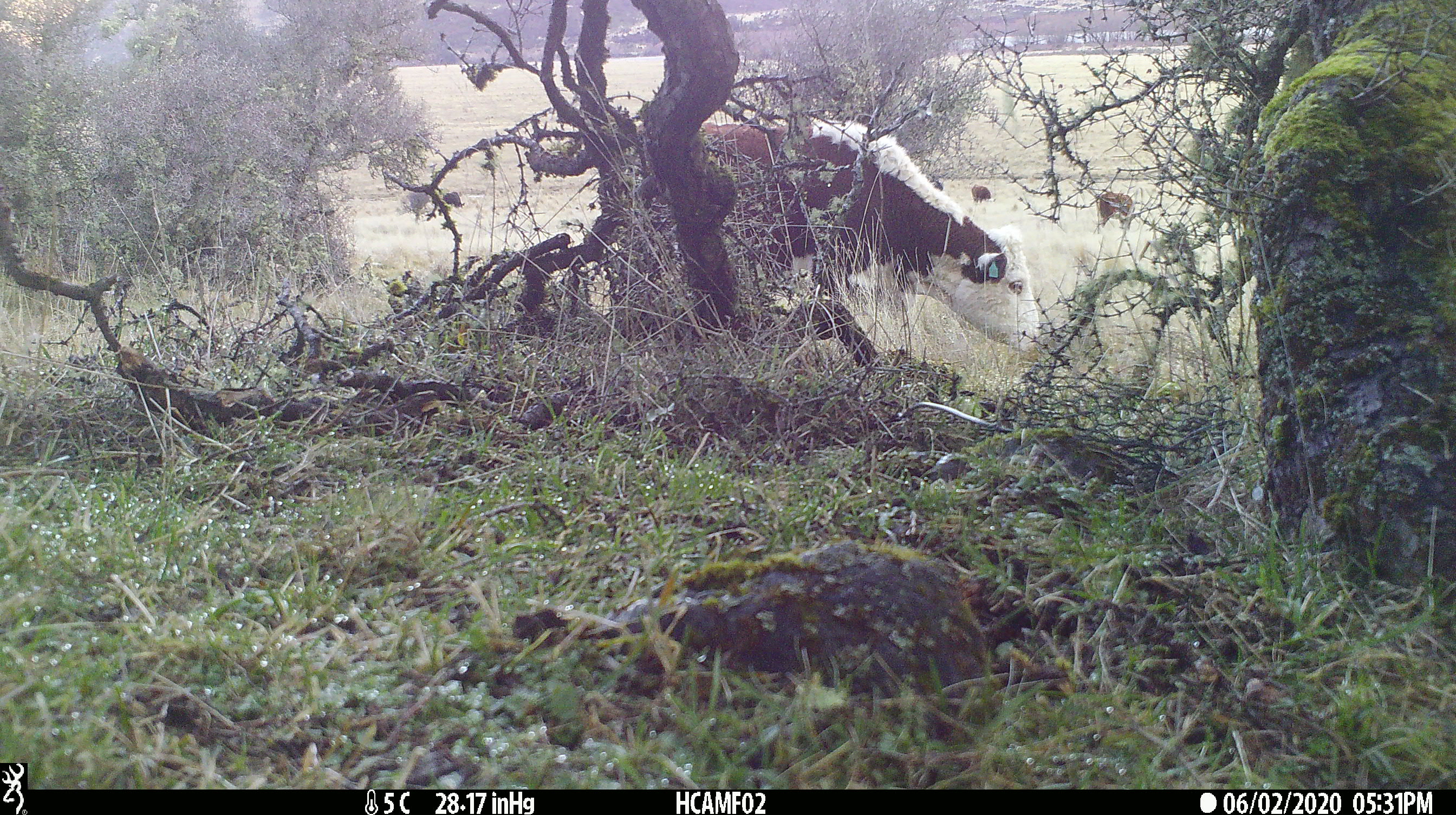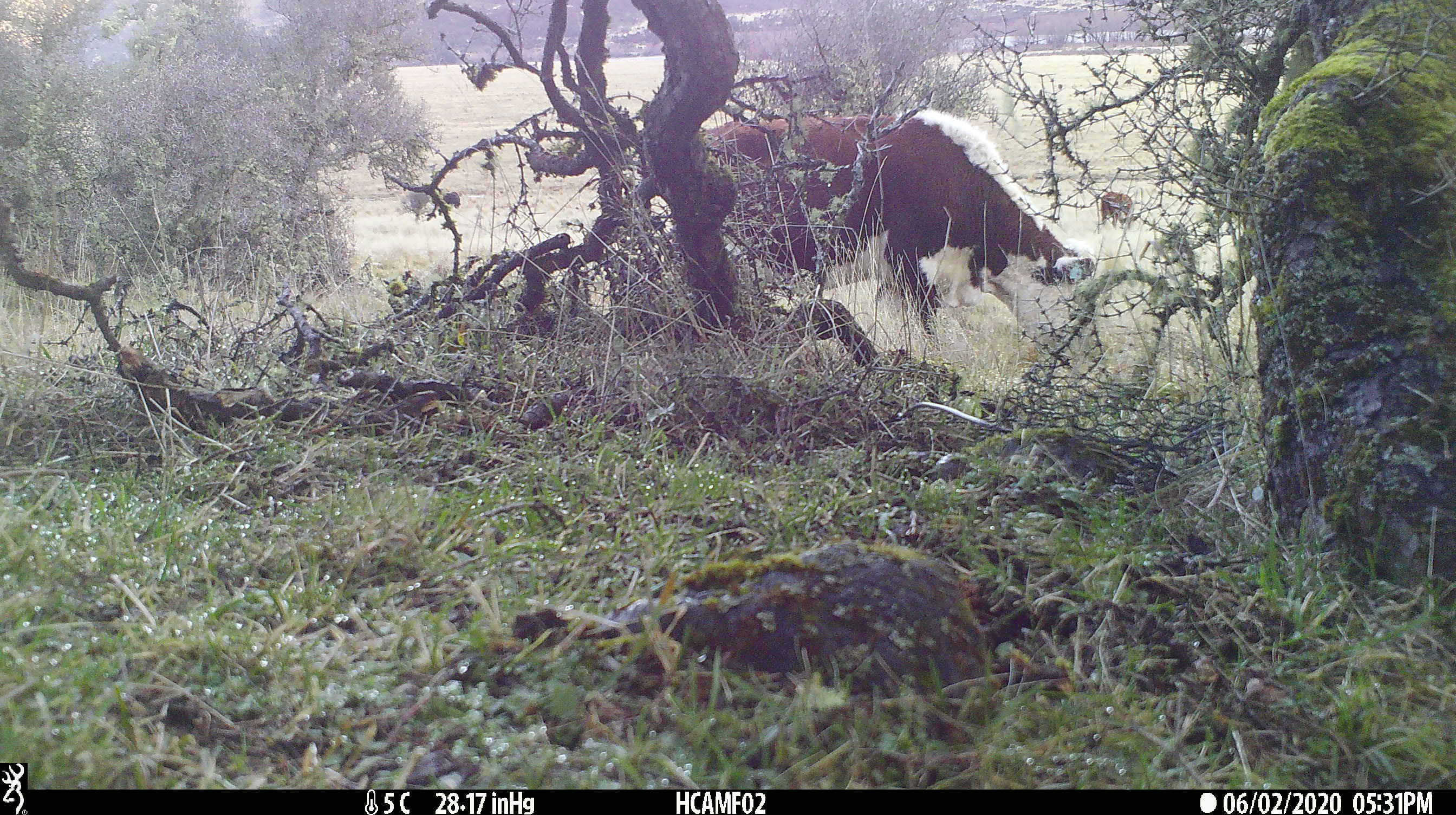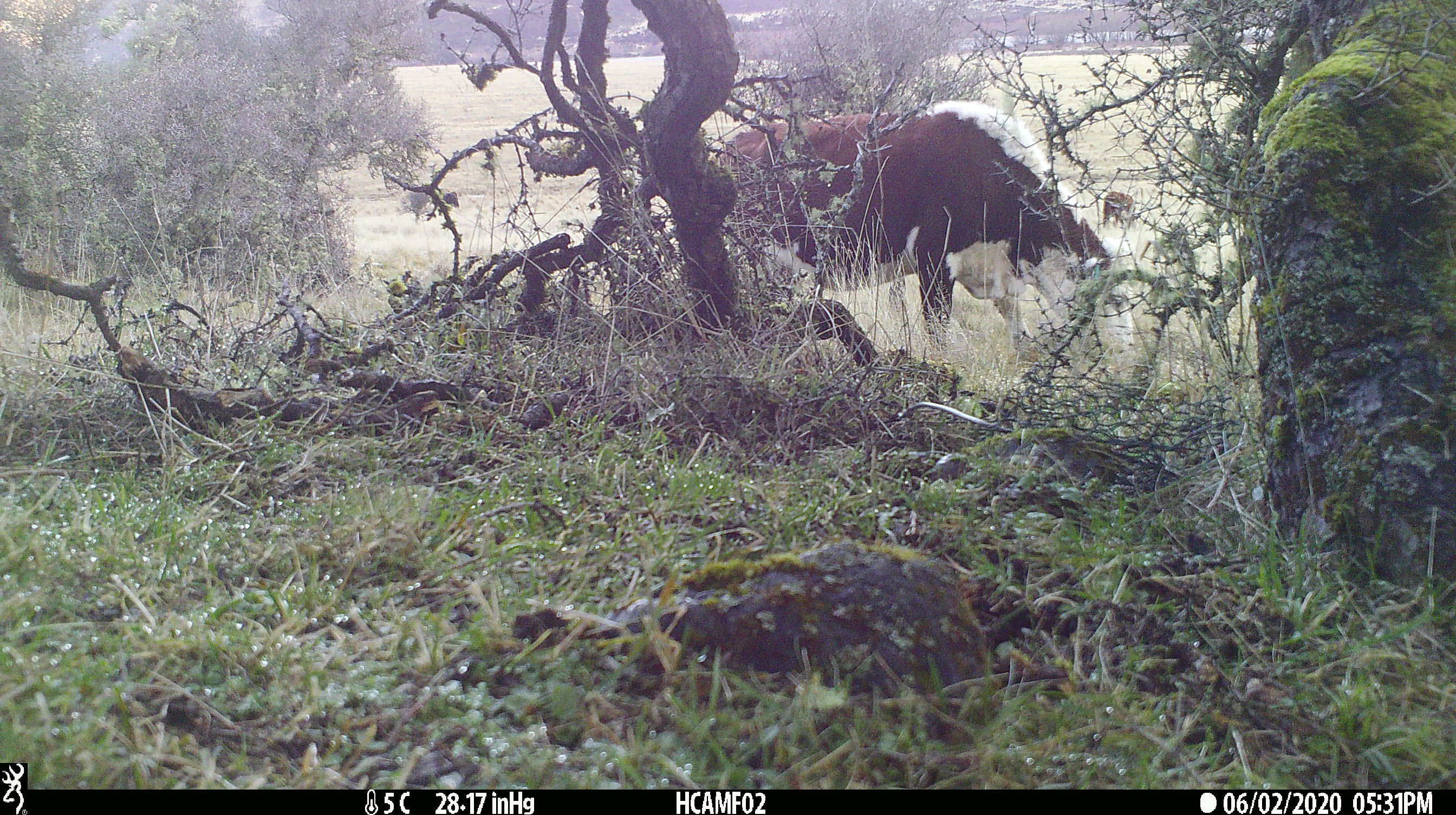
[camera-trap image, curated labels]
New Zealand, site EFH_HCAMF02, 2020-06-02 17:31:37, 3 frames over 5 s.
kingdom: Animalia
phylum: Chordata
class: Mammalia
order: Artiodactyla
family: Bovidae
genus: Bos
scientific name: Bos taurus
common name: domestic cow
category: cow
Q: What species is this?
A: Cow (domestic cow) (Bos taurus).